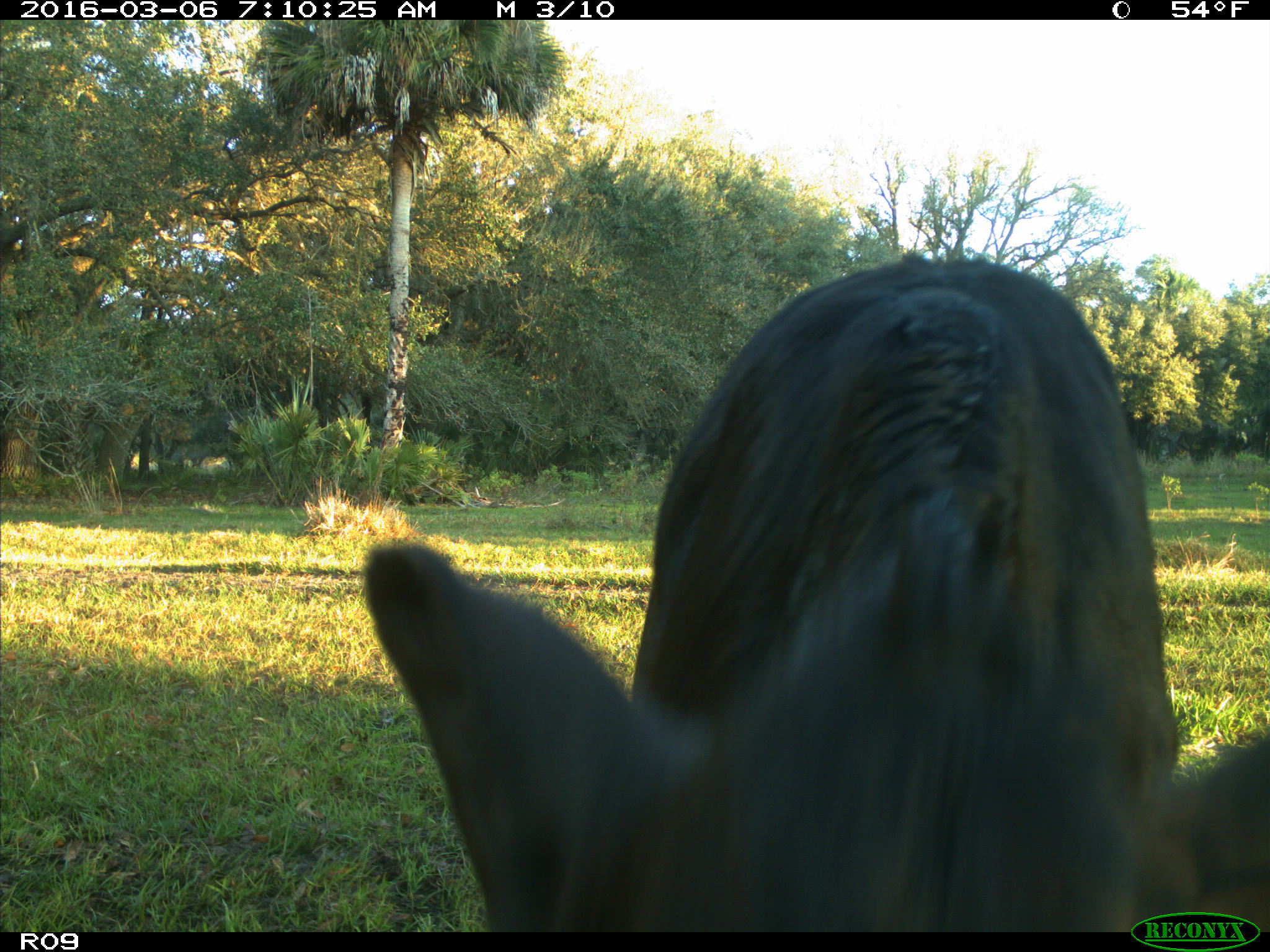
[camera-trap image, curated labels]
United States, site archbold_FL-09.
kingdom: Animalia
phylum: Chordata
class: Mammalia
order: Artiodactyla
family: Bovidae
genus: Bos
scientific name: Bos taurus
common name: domestic cow